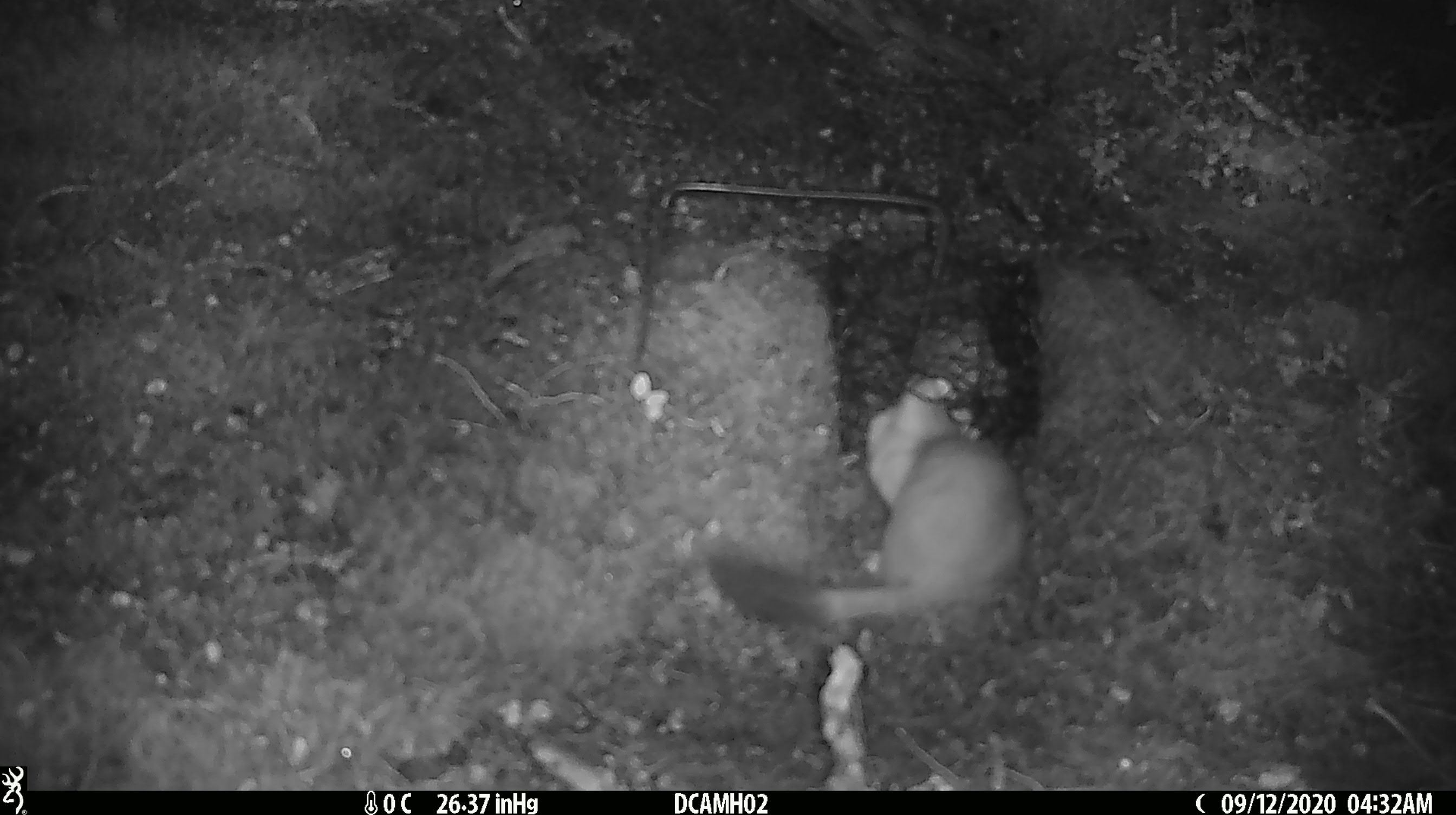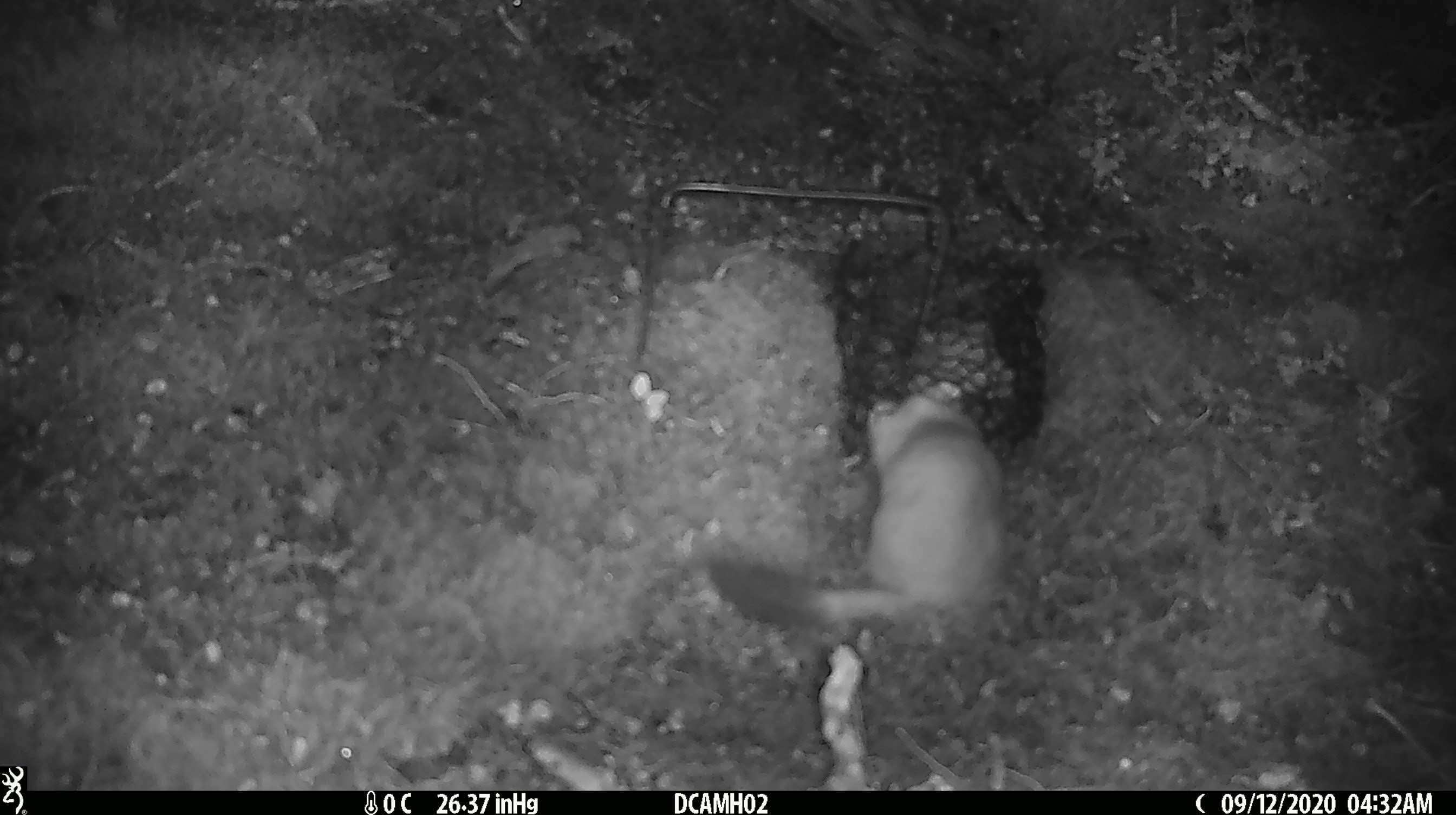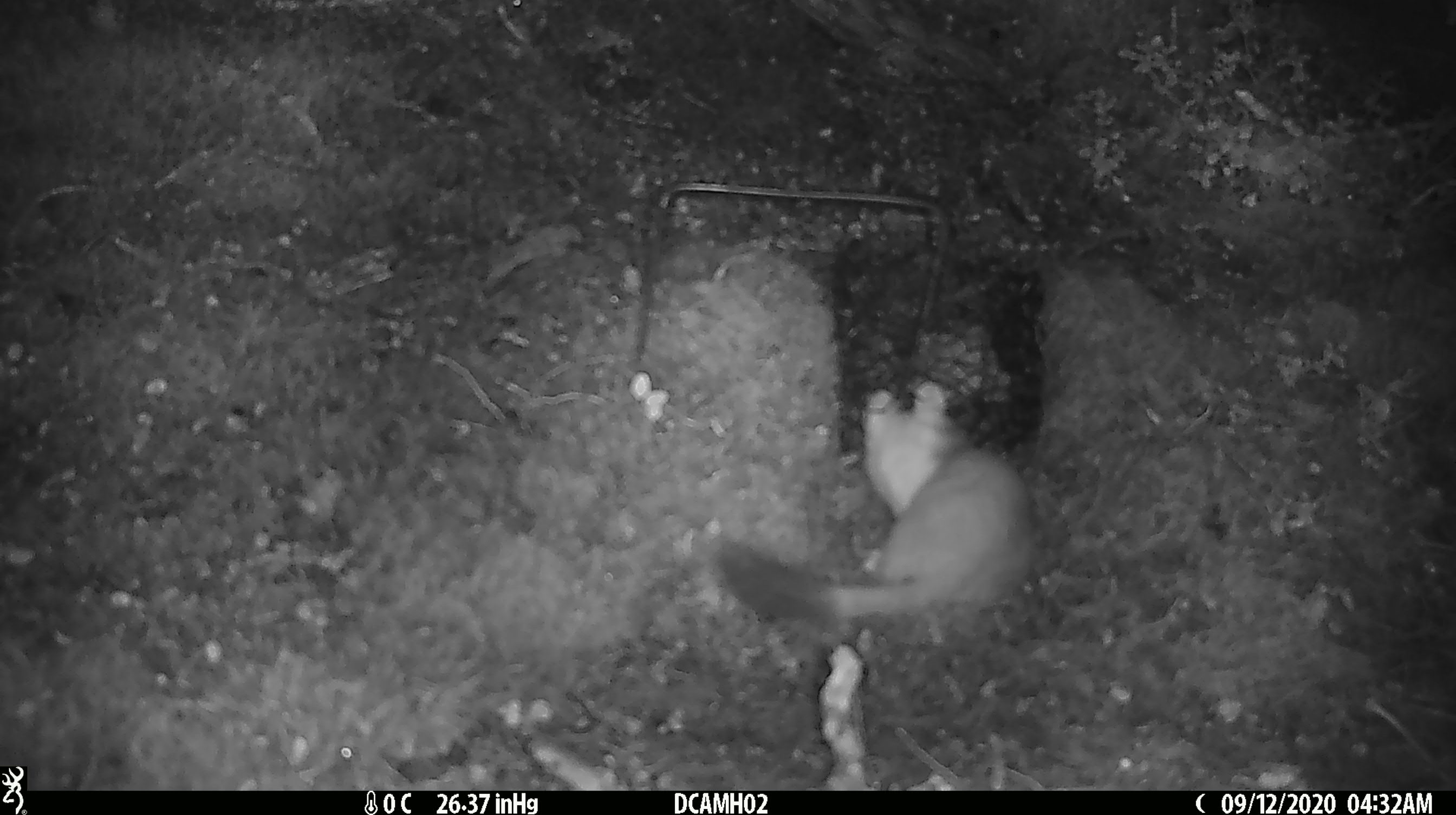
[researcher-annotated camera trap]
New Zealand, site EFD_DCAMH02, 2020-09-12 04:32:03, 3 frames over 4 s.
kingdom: Animalia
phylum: Chordata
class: Mammalia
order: Carnivora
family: Mustelidae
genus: Mustela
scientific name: Mustela erminea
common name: stoat